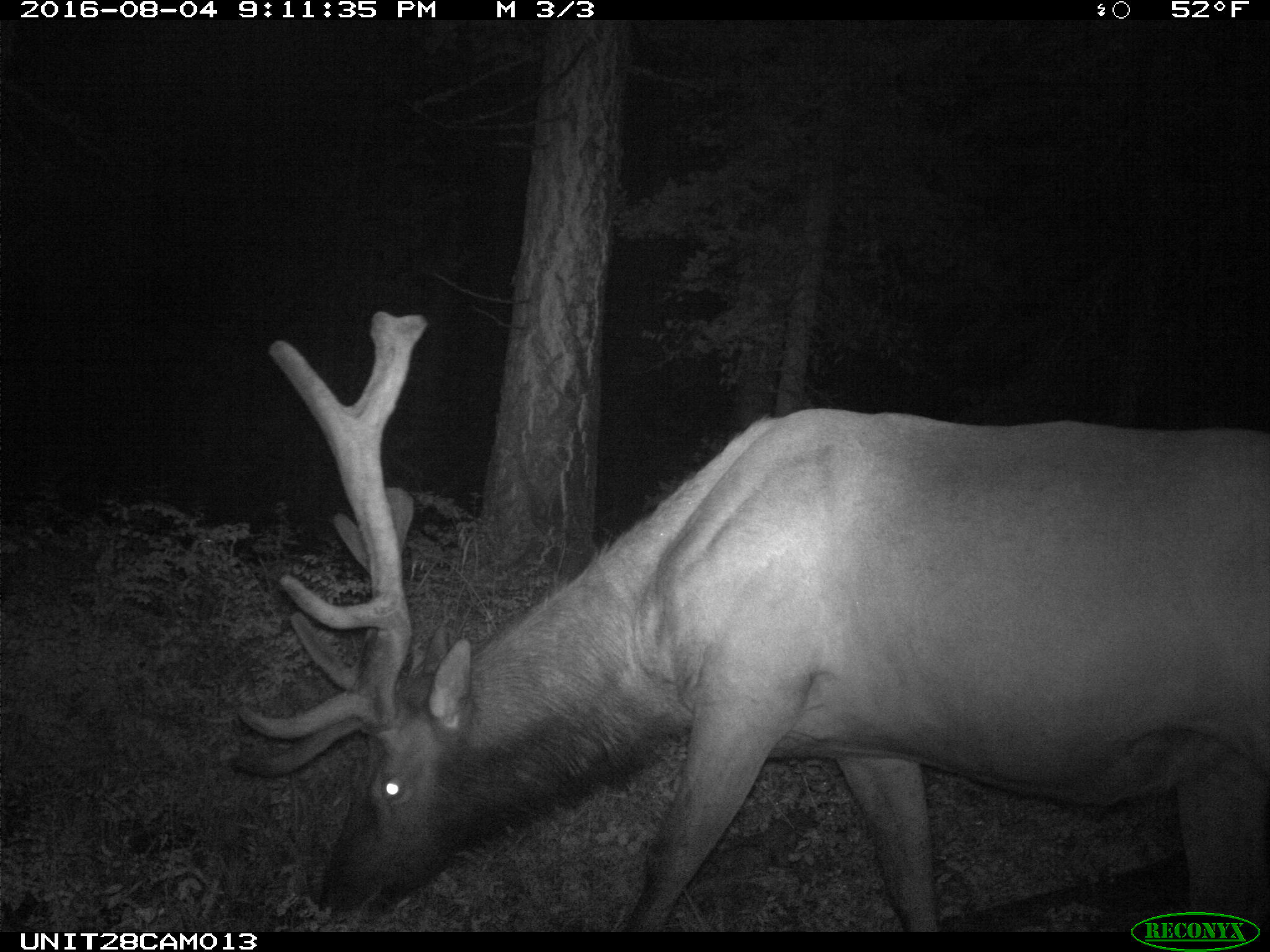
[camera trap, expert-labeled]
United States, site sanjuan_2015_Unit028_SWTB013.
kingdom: Animalia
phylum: Chordata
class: Mammalia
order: Artiodactyla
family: Cervidae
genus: Cervus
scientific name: Cervus elaphus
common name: red deer